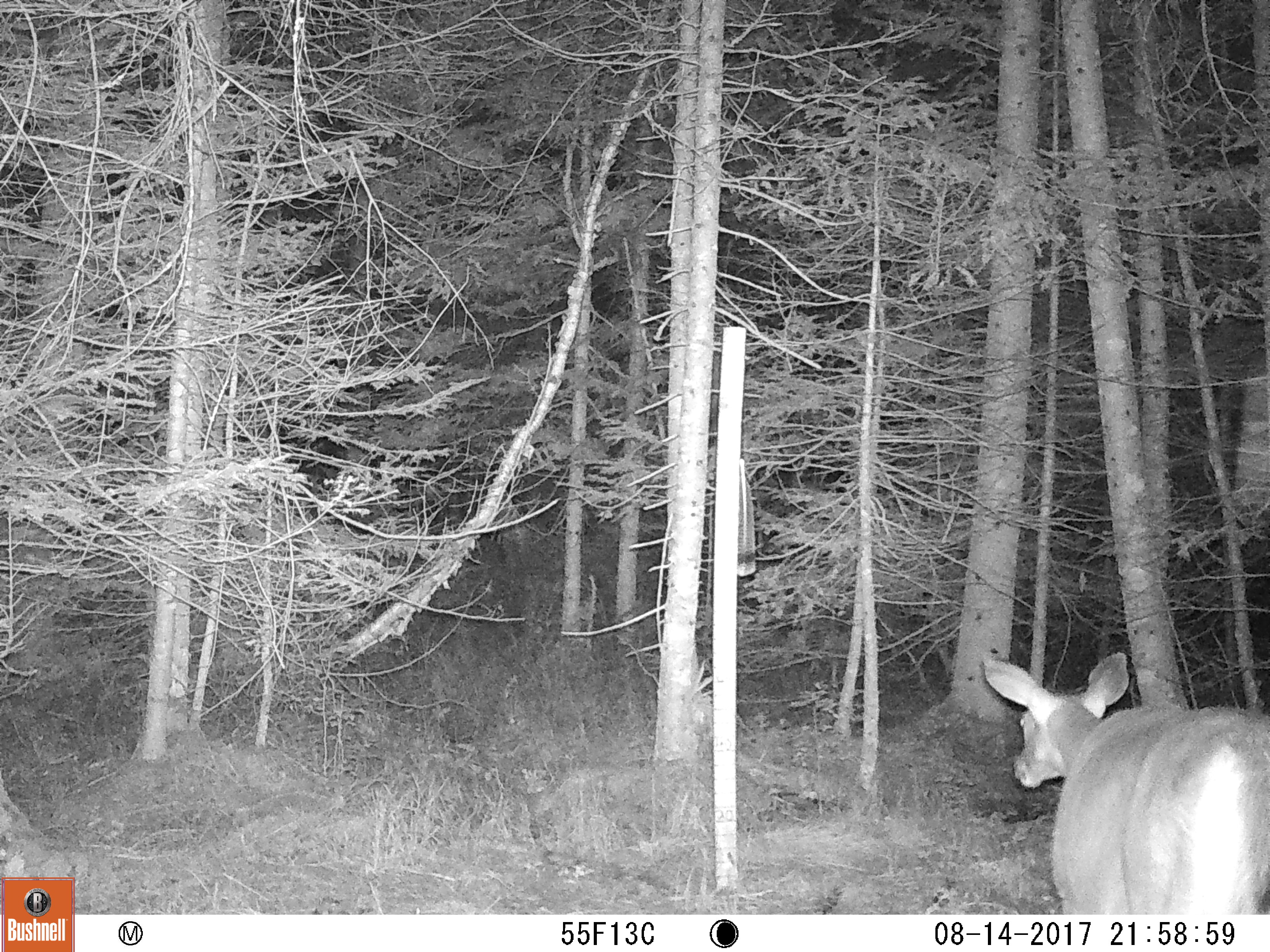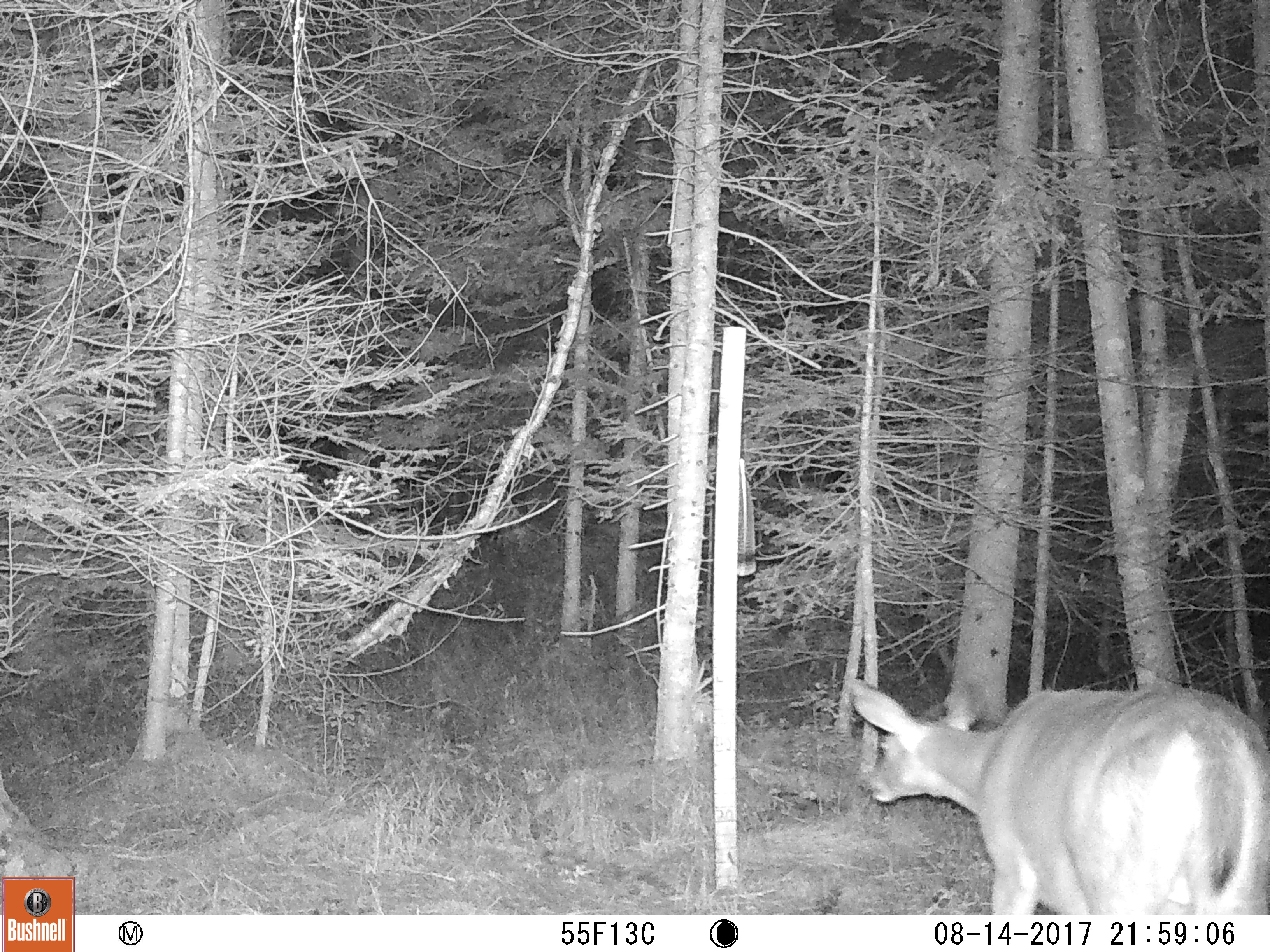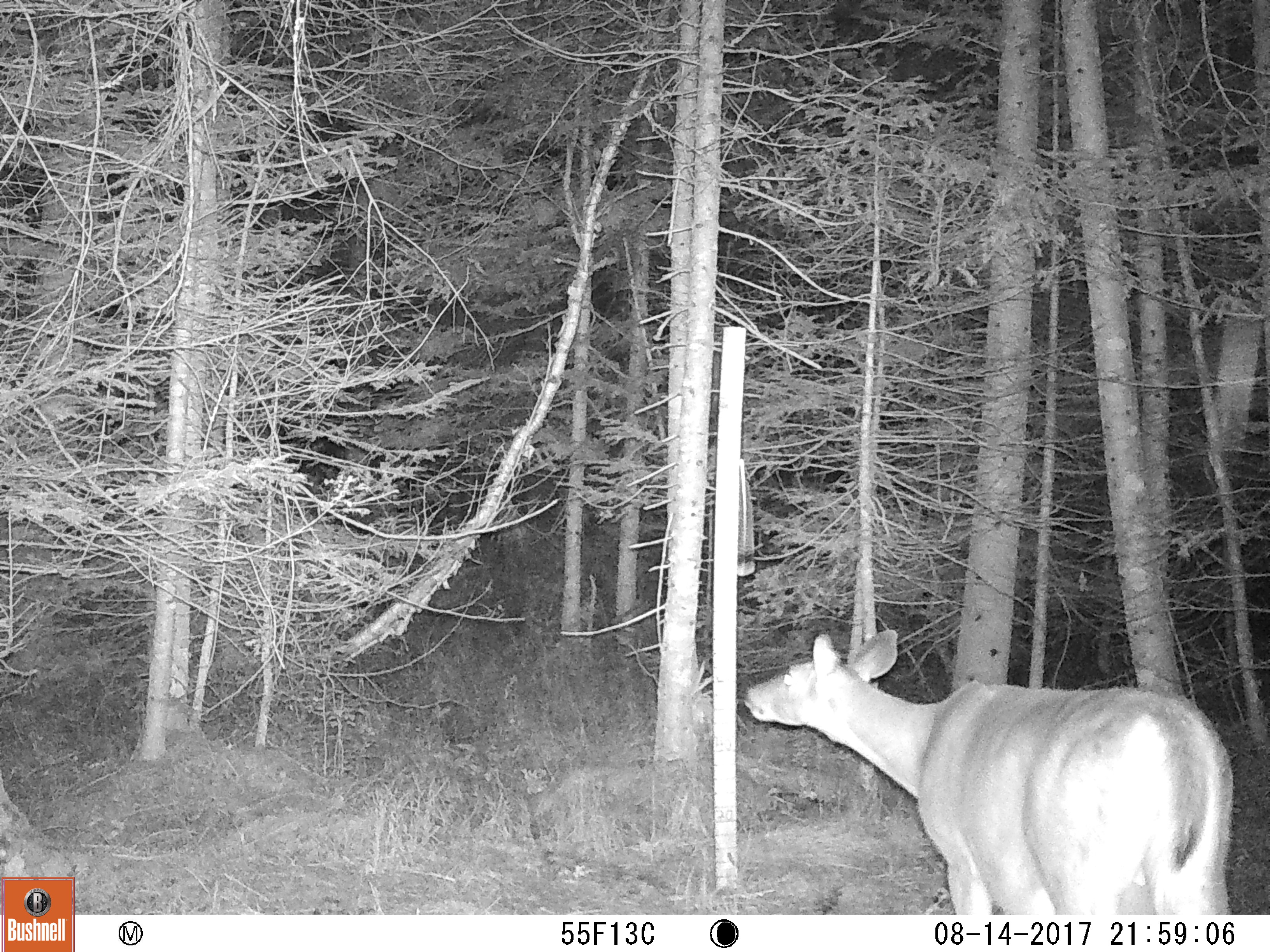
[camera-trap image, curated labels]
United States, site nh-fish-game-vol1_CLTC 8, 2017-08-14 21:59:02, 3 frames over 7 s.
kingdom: Animalia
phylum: Chordata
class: Mammalia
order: Artiodactyla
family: Cervidae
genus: Odocoileus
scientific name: Odocoileus virginianus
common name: white-tailed deer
White-tailed deer (Odocoileus virginianus).